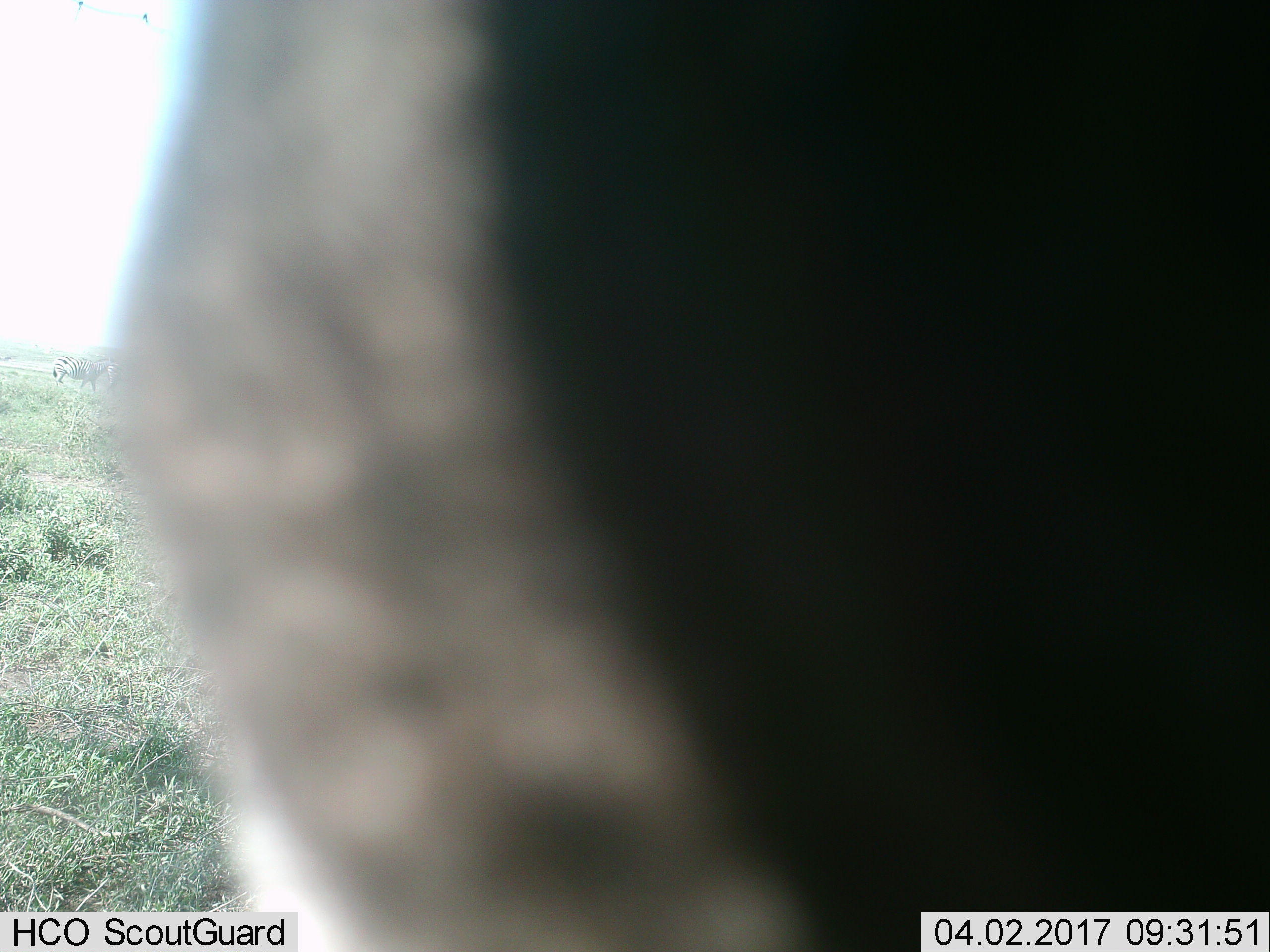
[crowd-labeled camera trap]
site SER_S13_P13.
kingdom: Animalia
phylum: Chordata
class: Mammalia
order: Perissodactyla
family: Equidae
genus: Equus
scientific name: Equus quagga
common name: plains zebra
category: zebraplains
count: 2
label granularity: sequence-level